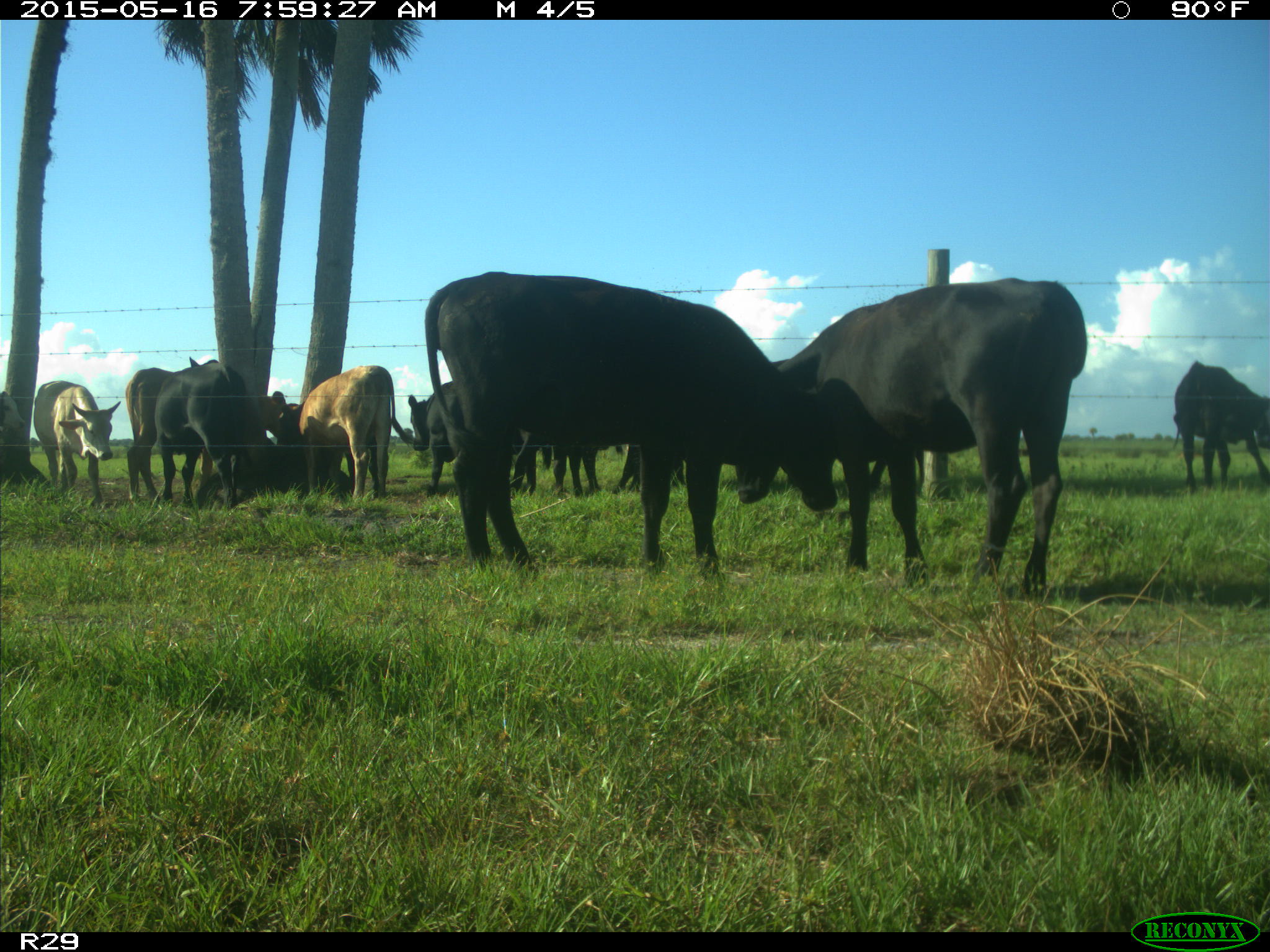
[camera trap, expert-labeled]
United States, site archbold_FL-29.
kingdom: Animalia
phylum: Chordata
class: Mammalia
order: Artiodactyla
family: Bovidae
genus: Bos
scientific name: Bos taurus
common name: domestic cow